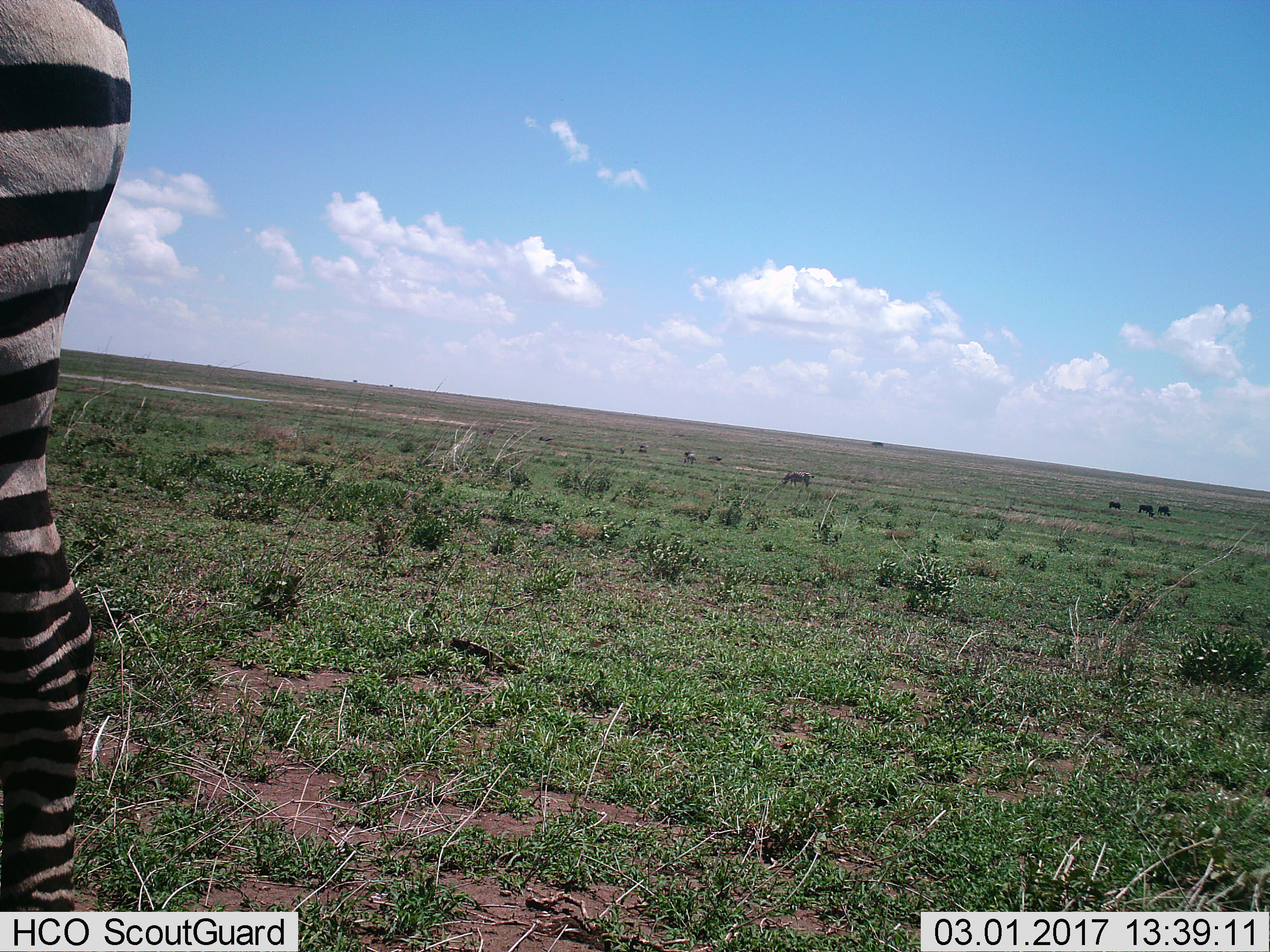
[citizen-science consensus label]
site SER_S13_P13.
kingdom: Animalia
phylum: Chordata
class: Mammalia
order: Perissodactyla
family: Equidae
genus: Equus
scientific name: Equus quagga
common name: plains zebra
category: zebraplains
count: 2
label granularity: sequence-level